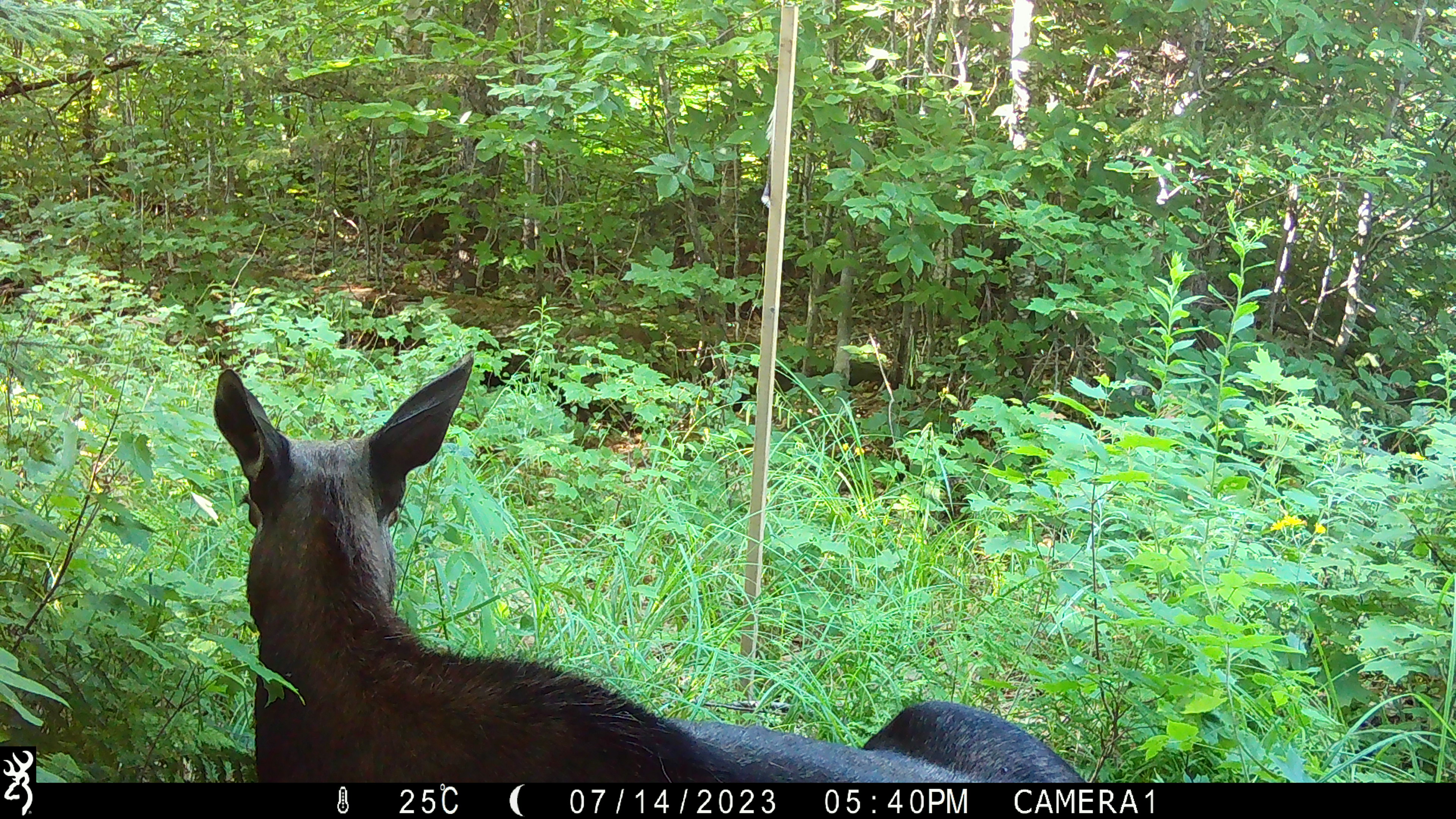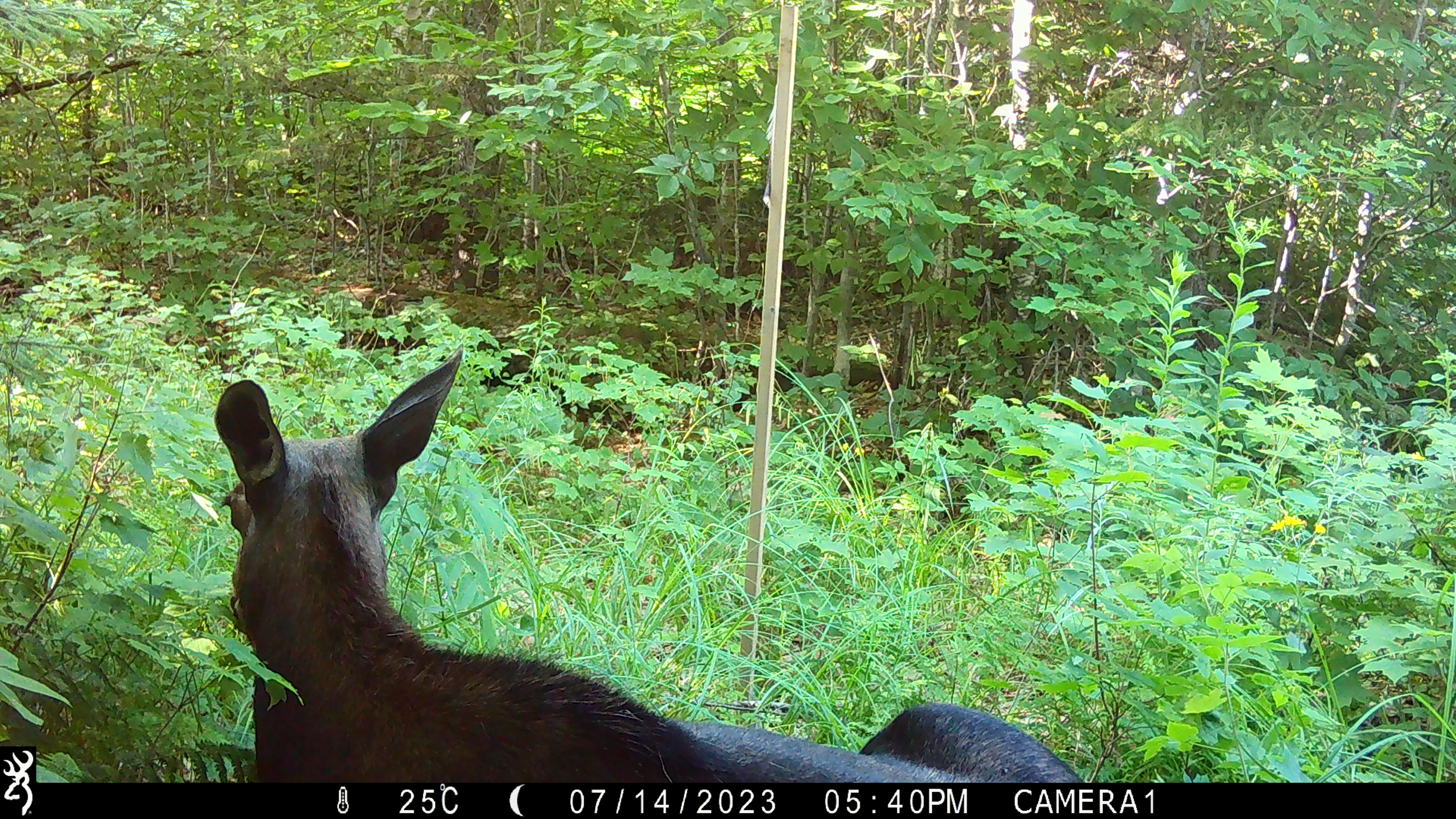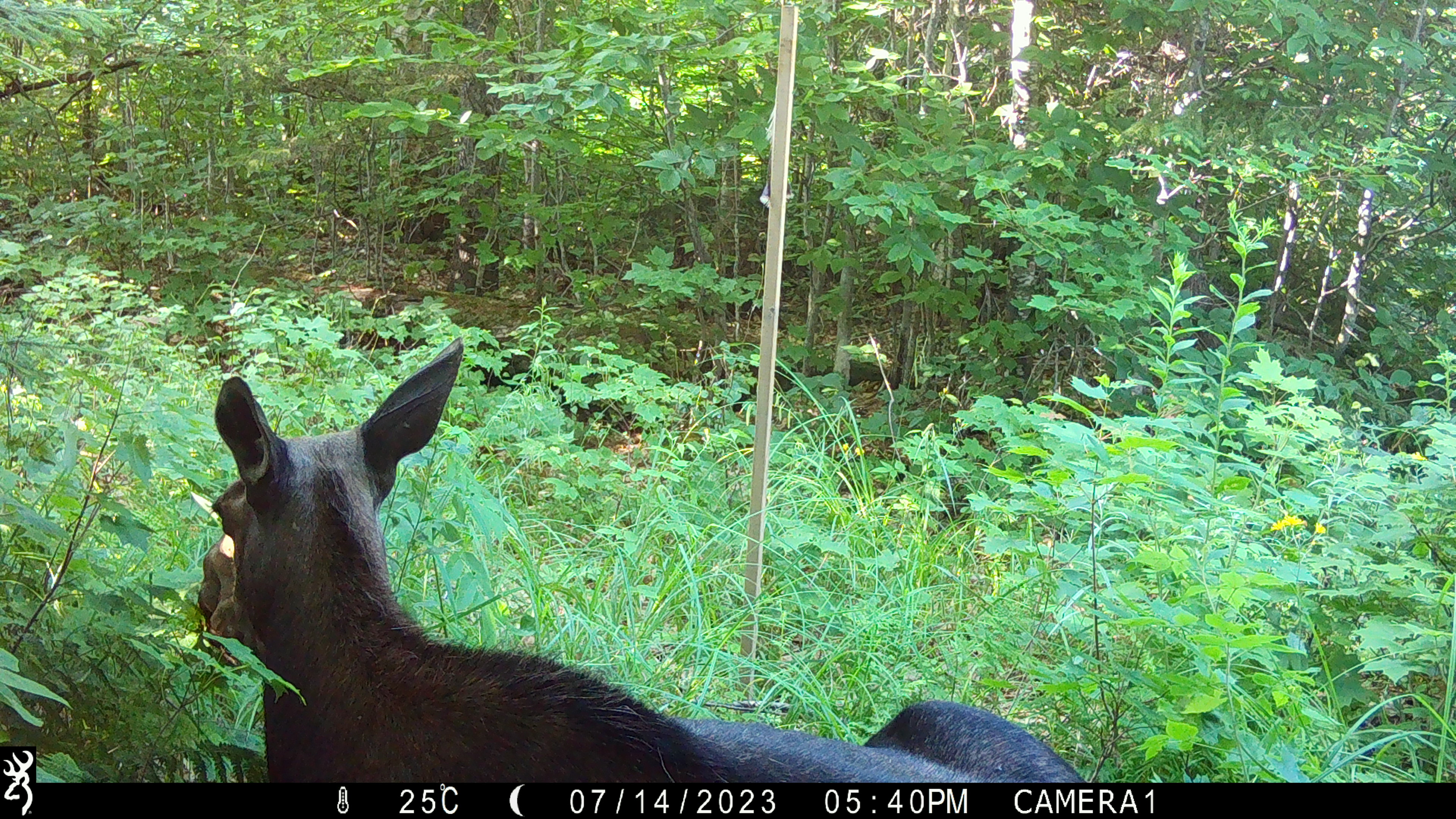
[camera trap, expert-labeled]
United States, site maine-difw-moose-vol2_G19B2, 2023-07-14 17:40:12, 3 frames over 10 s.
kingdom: Animalia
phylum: Chordata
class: Mammalia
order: Artiodactyla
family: Cervidae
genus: Alces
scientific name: Alces alces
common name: moose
Moose (Alces alces).